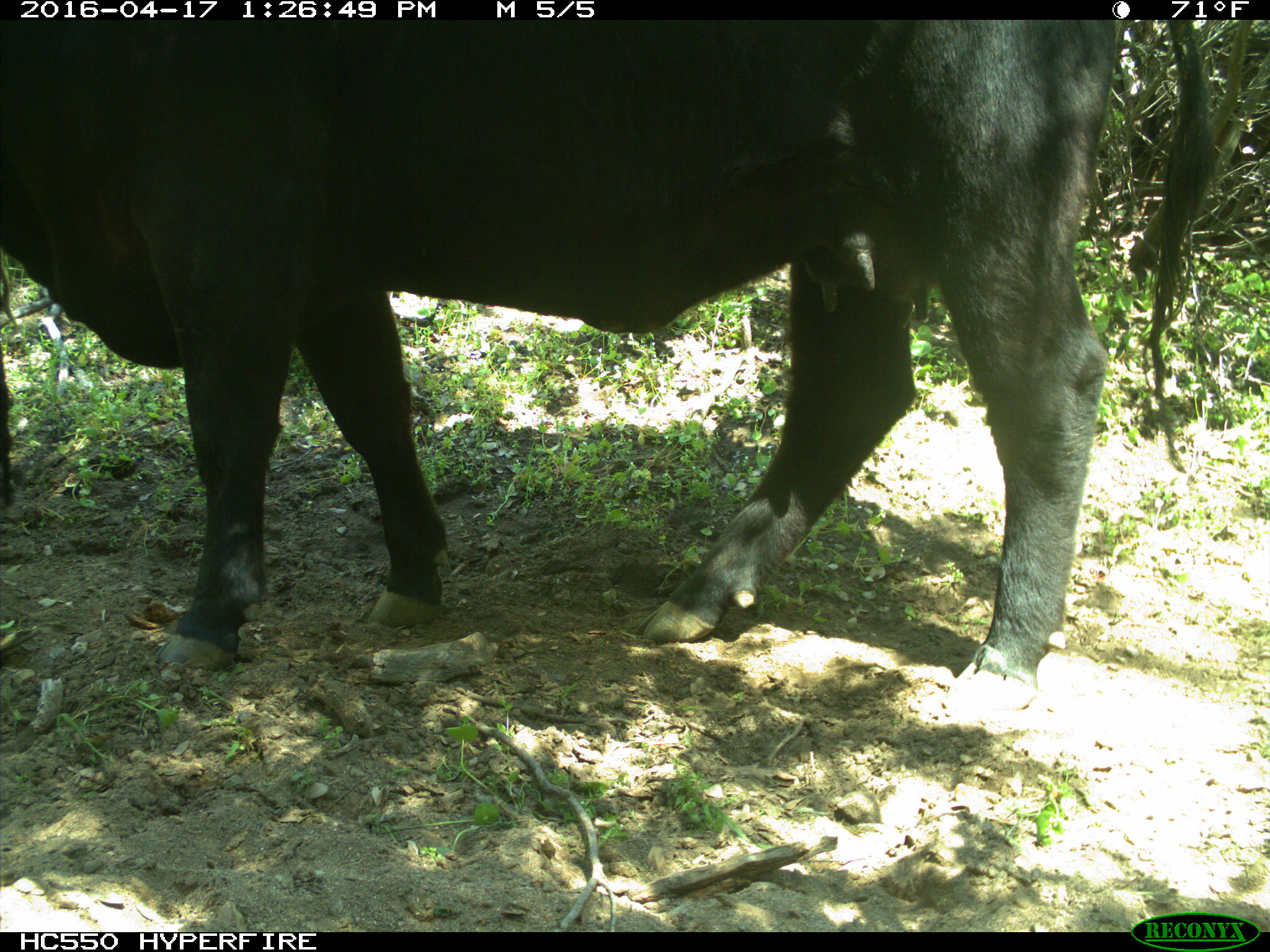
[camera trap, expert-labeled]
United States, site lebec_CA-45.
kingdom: Animalia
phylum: Chordata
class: Mammalia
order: Artiodactyla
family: Bovidae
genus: Bos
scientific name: Bos taurus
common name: domestic cow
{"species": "Bos taurus (domestic cow)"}